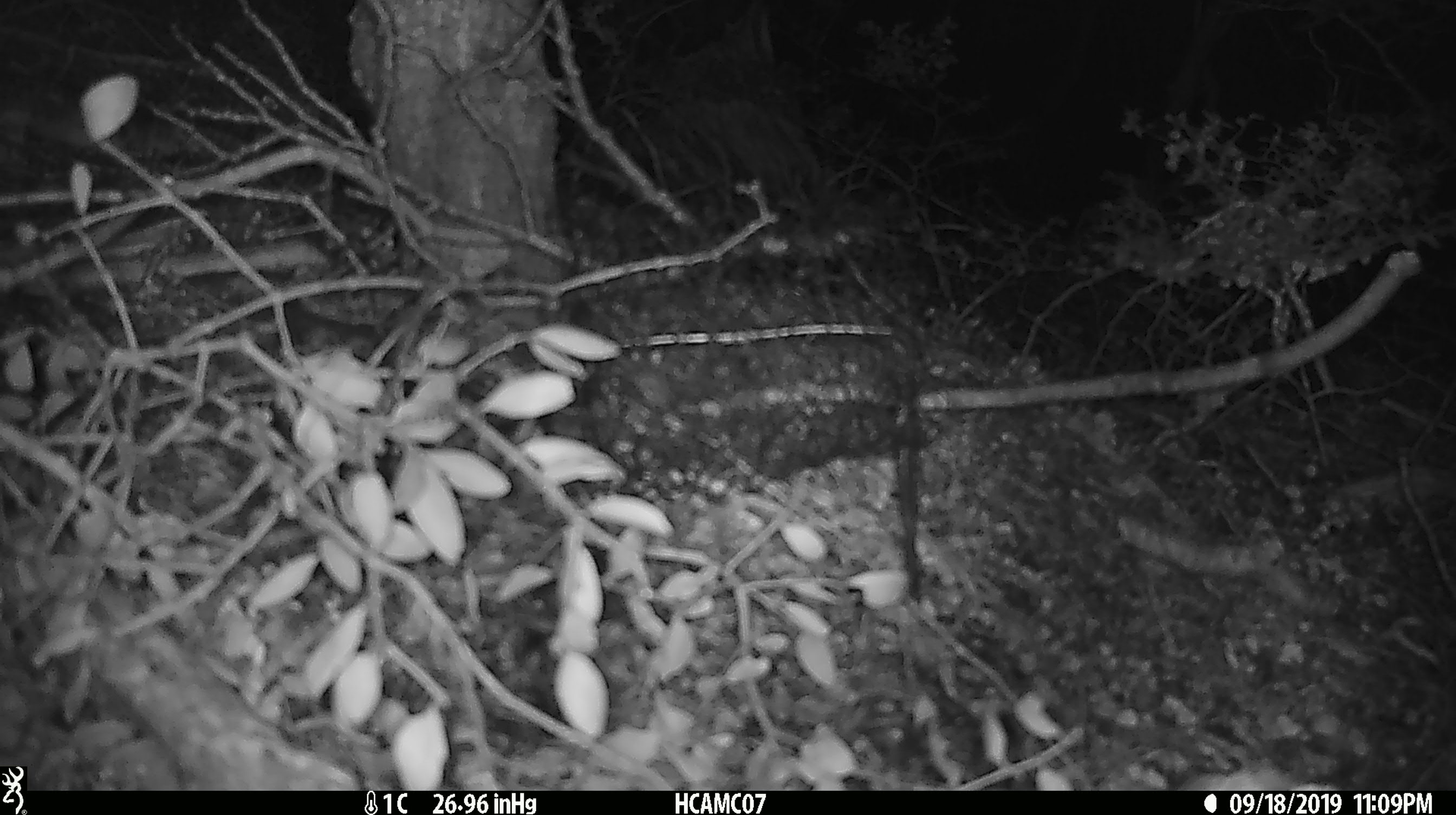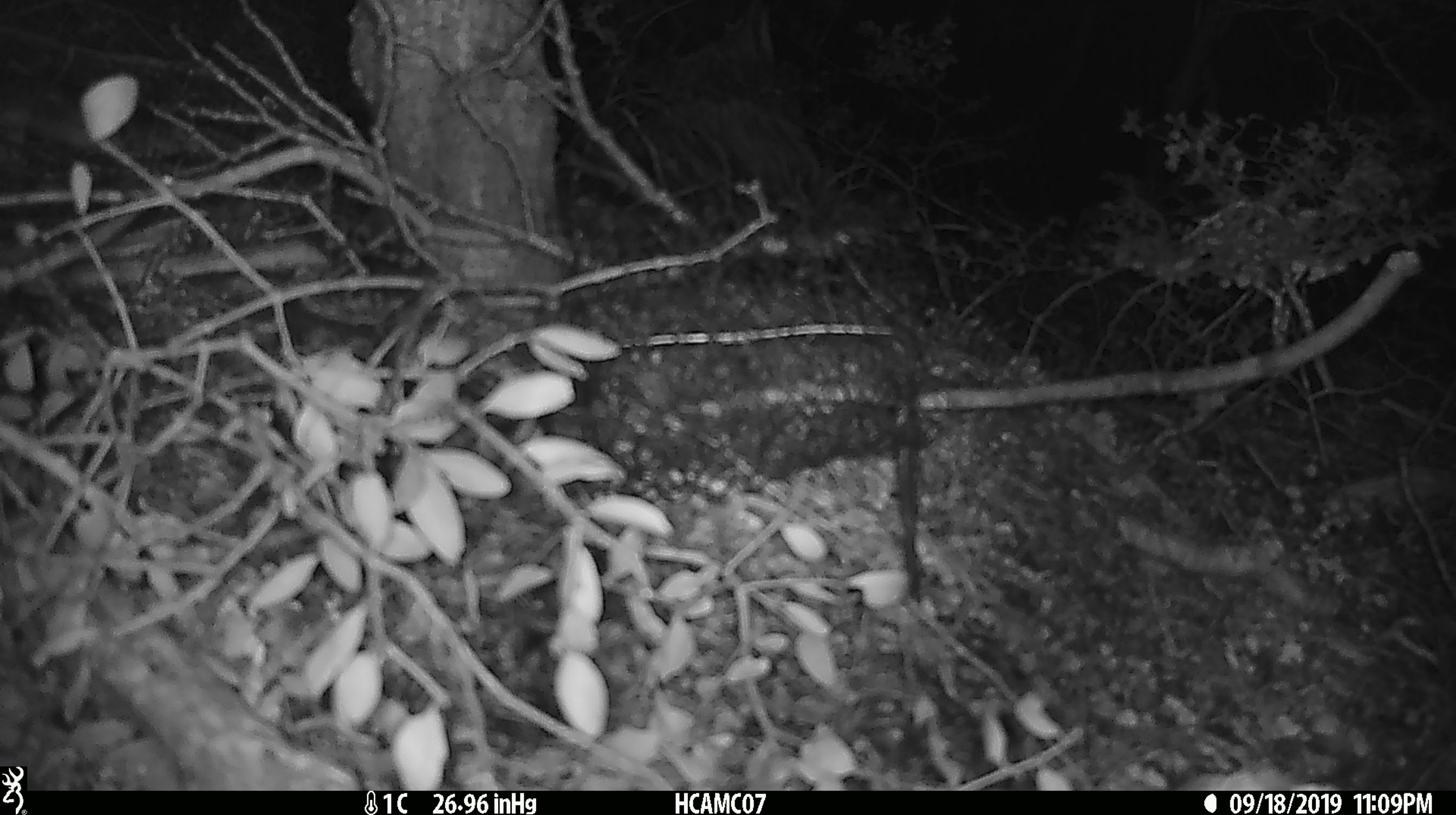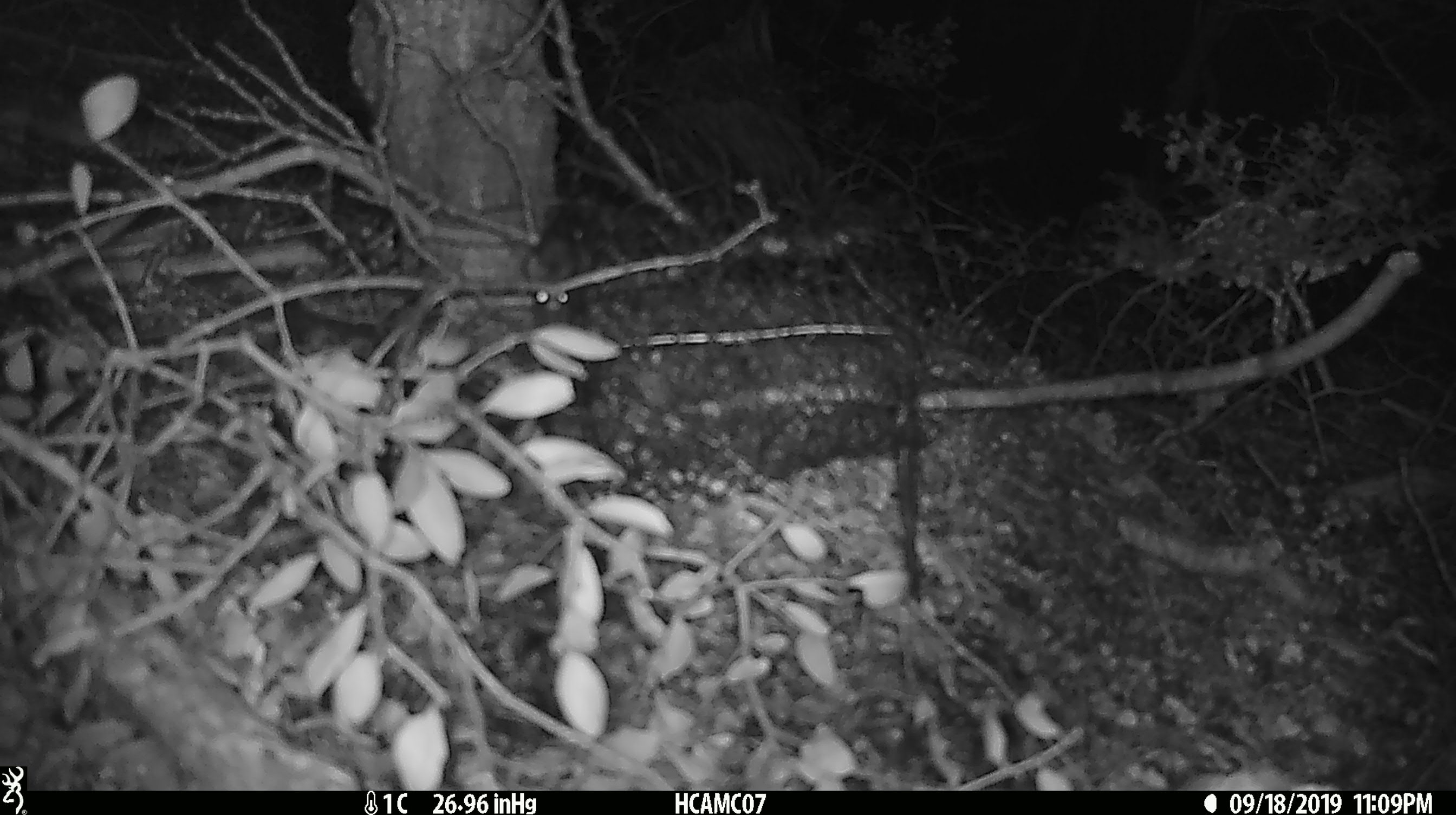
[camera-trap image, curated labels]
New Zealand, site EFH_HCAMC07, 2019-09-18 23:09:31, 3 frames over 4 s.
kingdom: Animalia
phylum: Chordata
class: Mammalia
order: Rodentia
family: Muridae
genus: Mus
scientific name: Mus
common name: mouse